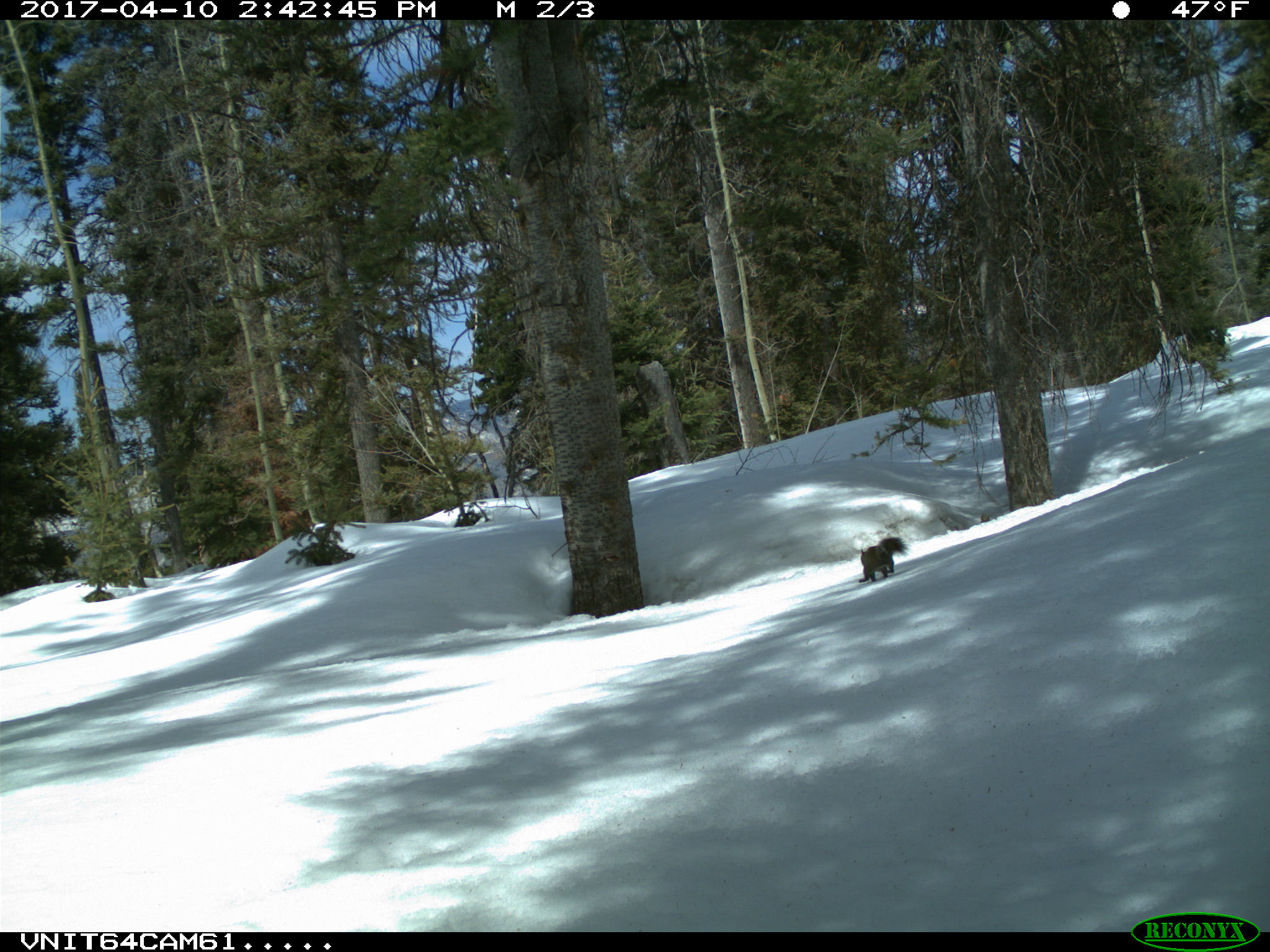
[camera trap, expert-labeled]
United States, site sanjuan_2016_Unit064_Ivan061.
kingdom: Animalia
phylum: Chordata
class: Mammalia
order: Rodentia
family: Sciuridae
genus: Tamiasciurus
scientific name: Tamiasciurus hudsonicus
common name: american red squirrel